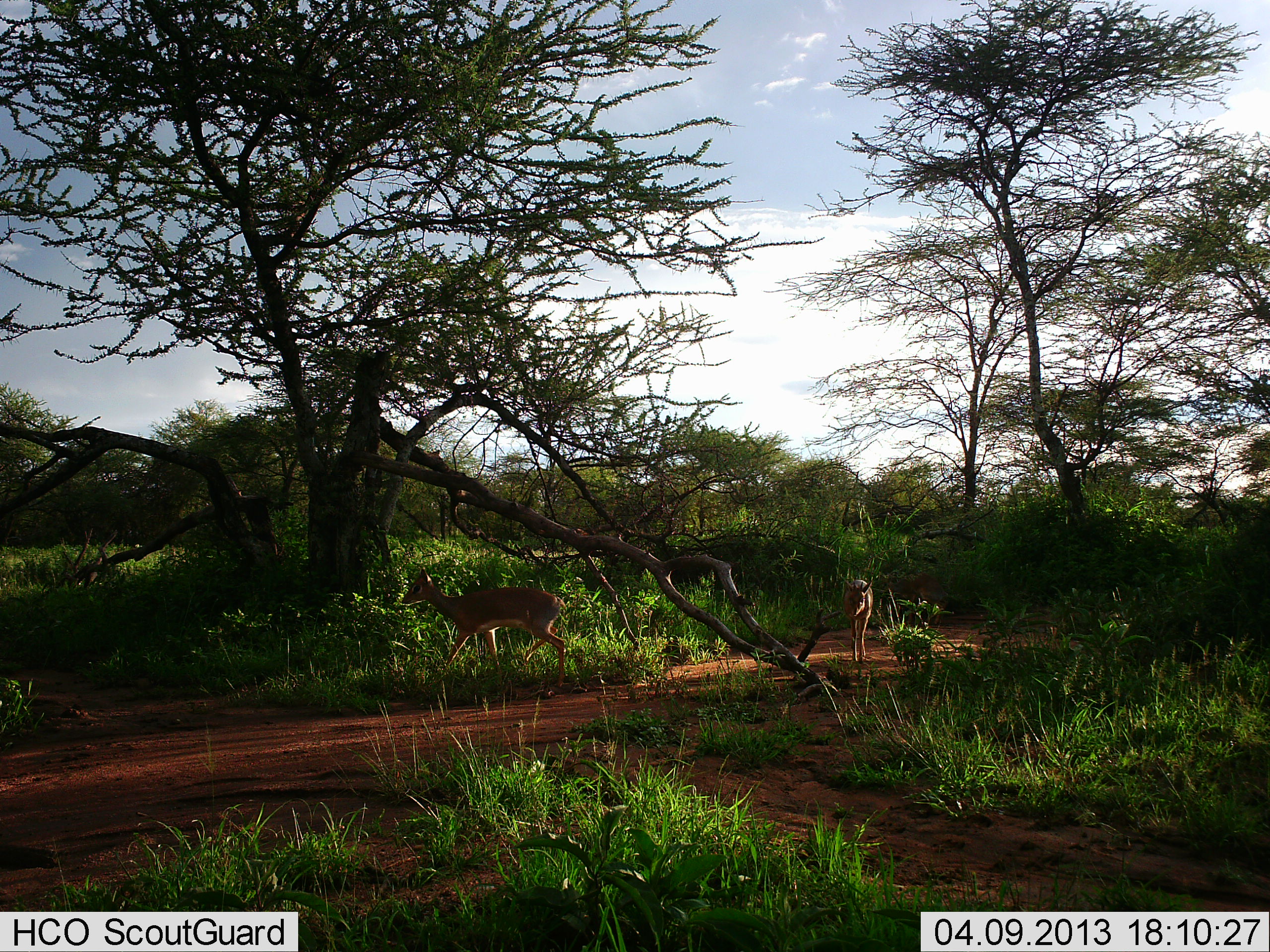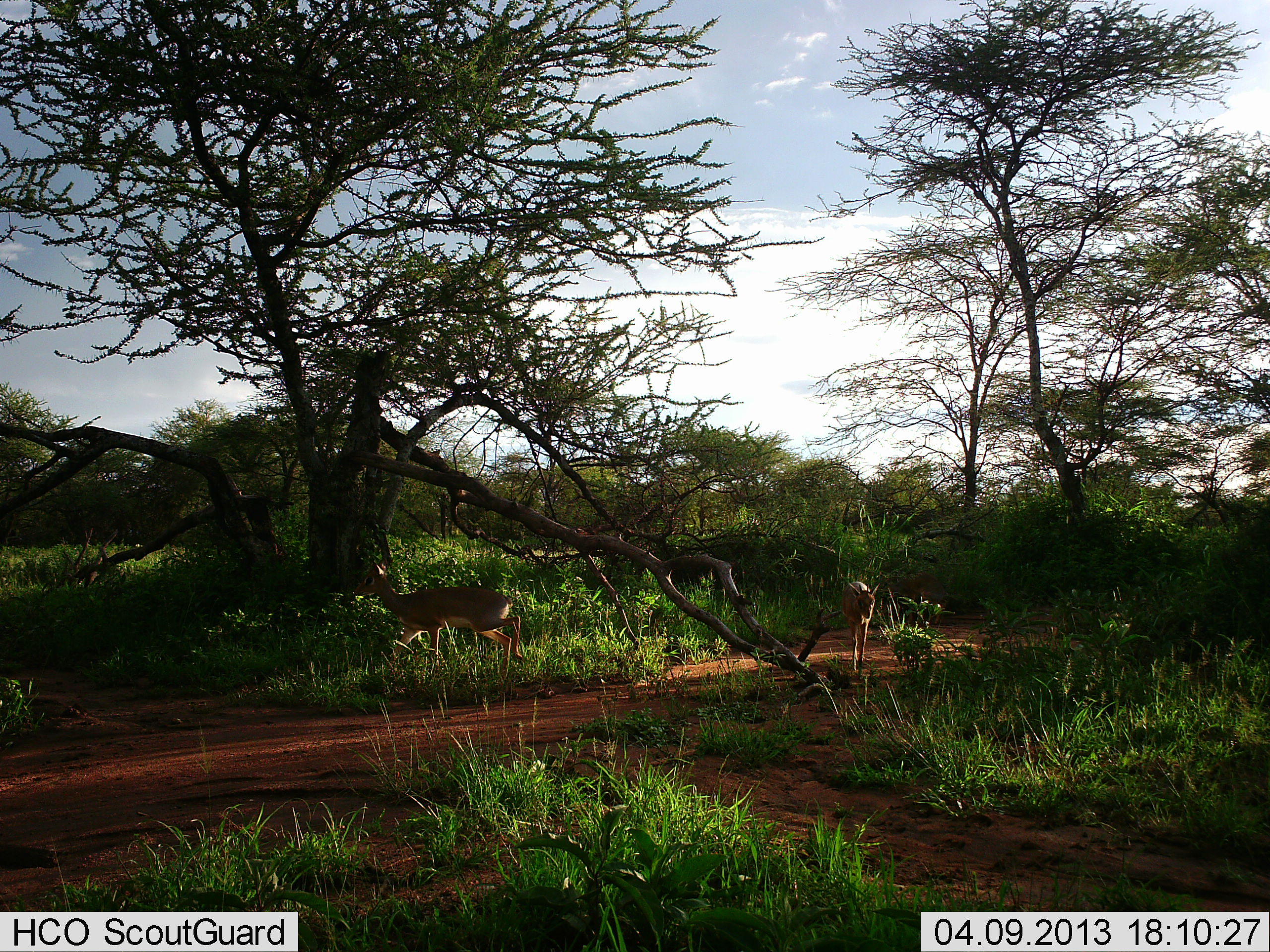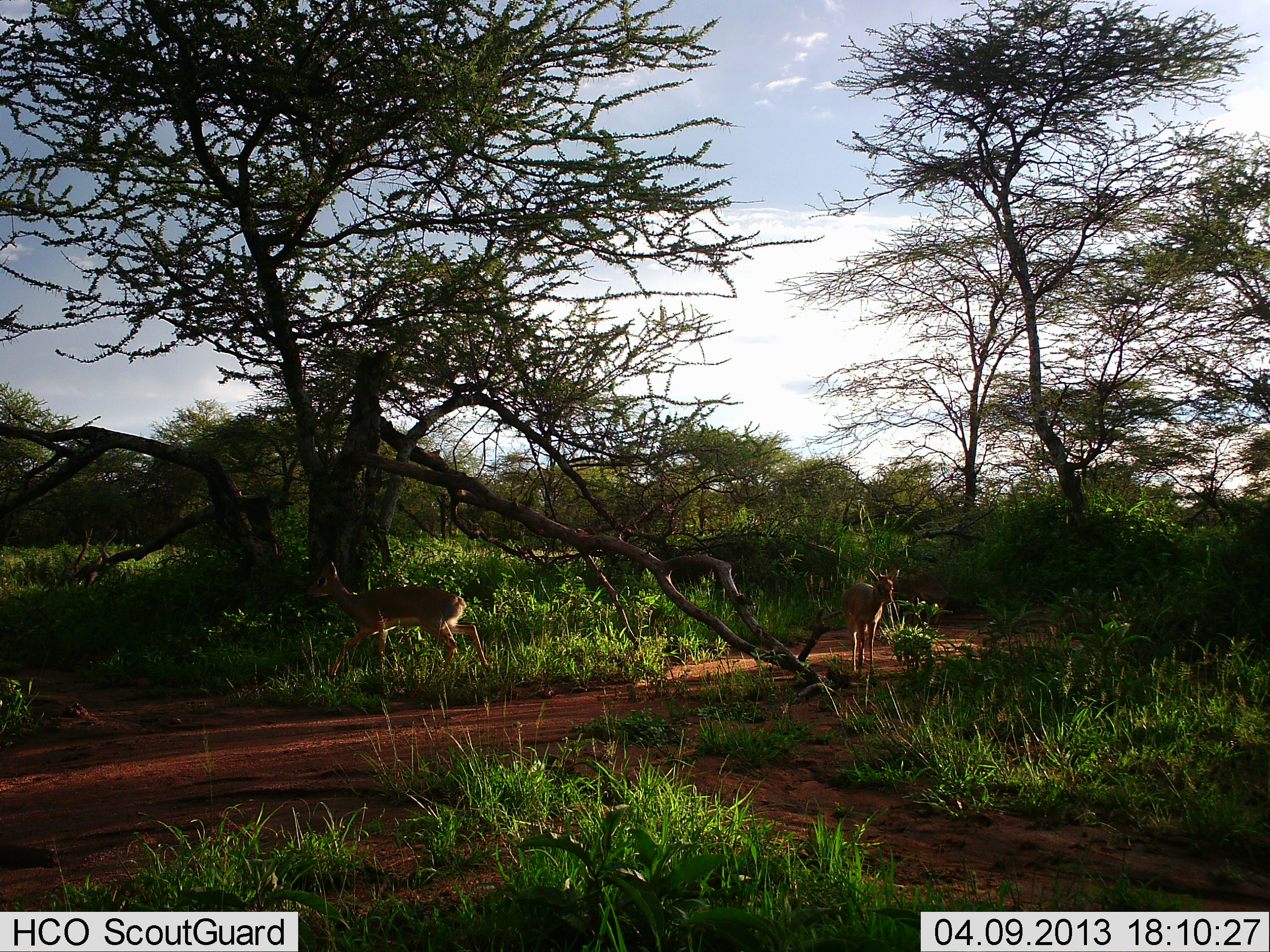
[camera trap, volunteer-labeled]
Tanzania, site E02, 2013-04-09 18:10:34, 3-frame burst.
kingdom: Animalia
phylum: Chordata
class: Mammalia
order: Artiodactyla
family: Bovidae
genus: Madoqua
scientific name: Madoqua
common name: dikdik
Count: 2.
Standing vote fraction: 0%.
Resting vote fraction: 0%.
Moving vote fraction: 86%.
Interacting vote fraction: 0%.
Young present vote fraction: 0%.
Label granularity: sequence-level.